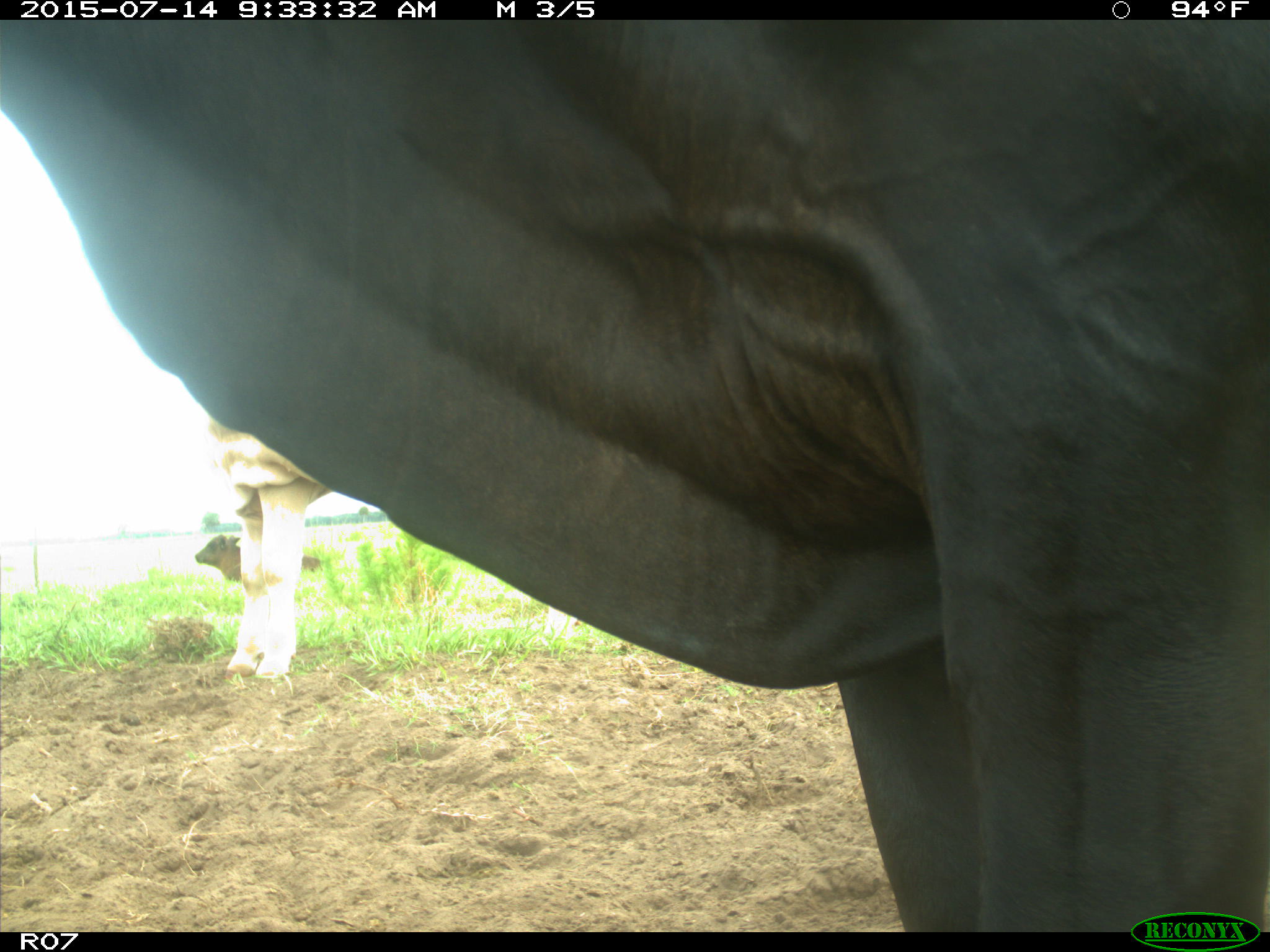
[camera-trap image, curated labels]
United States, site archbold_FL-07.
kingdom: Animalia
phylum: Chordata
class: Mammalia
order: Artiodactyla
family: Bovidae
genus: Bos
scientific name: Bos taurus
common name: domestic cow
Bos taurus (domestic cow).